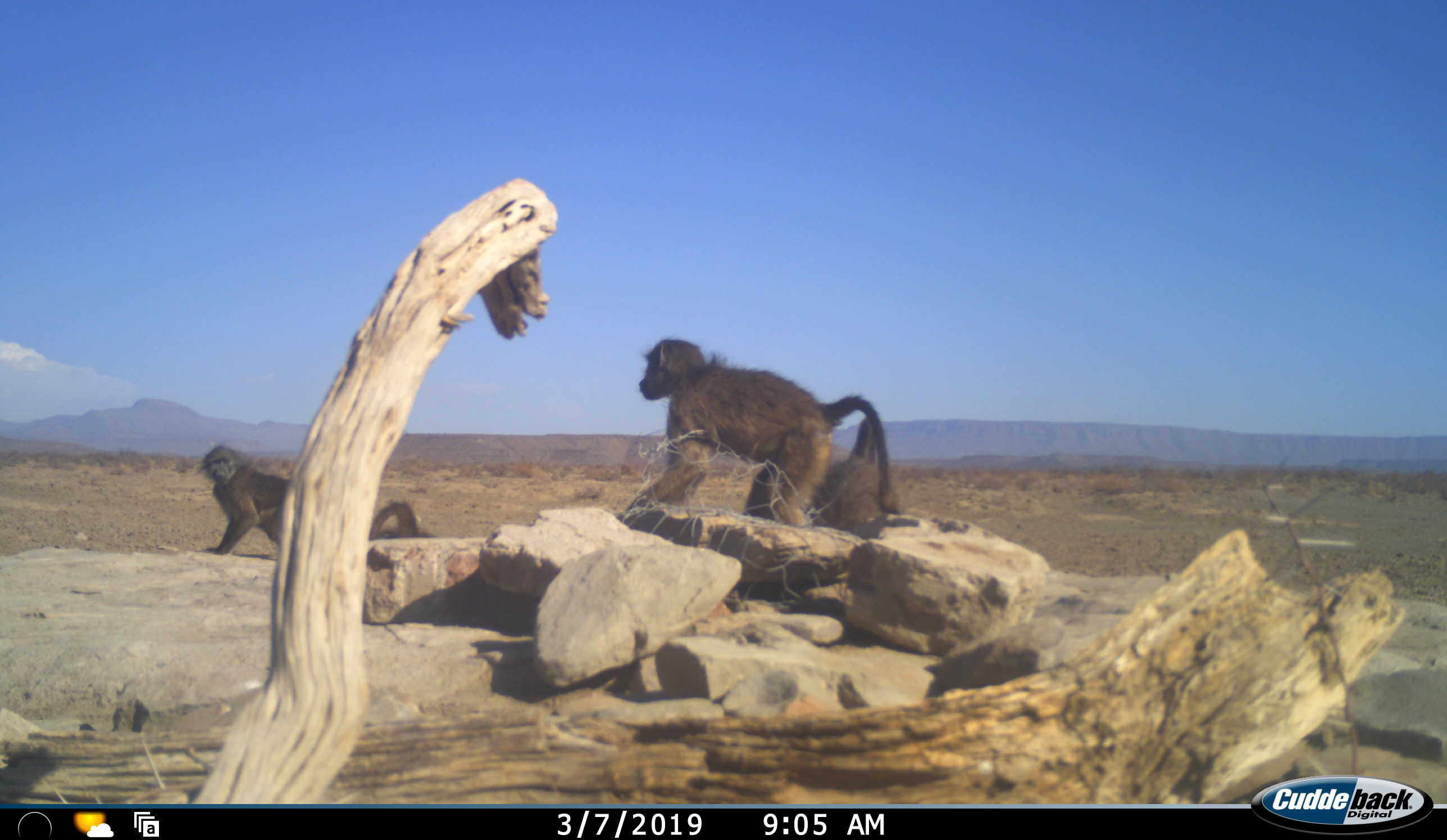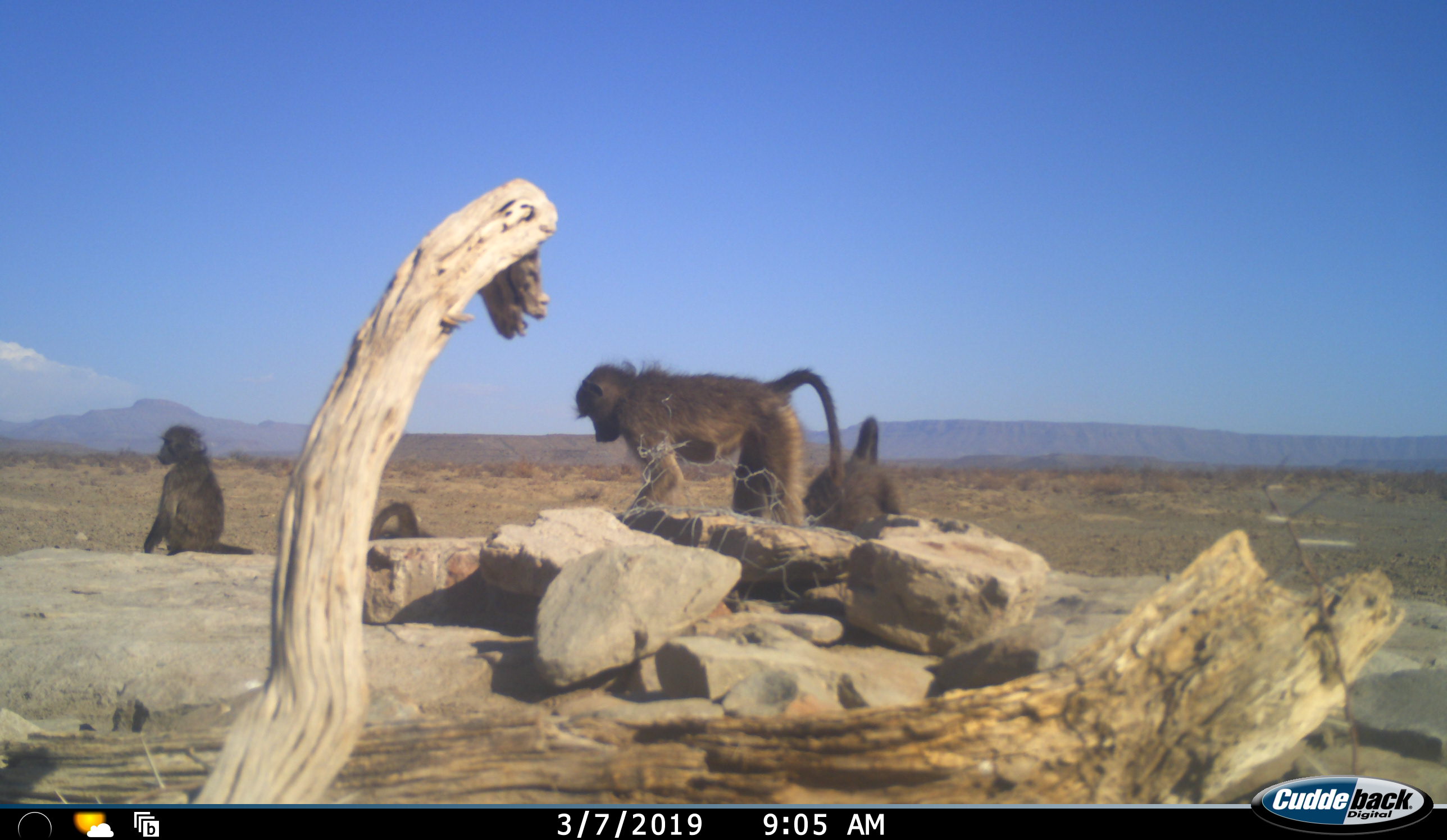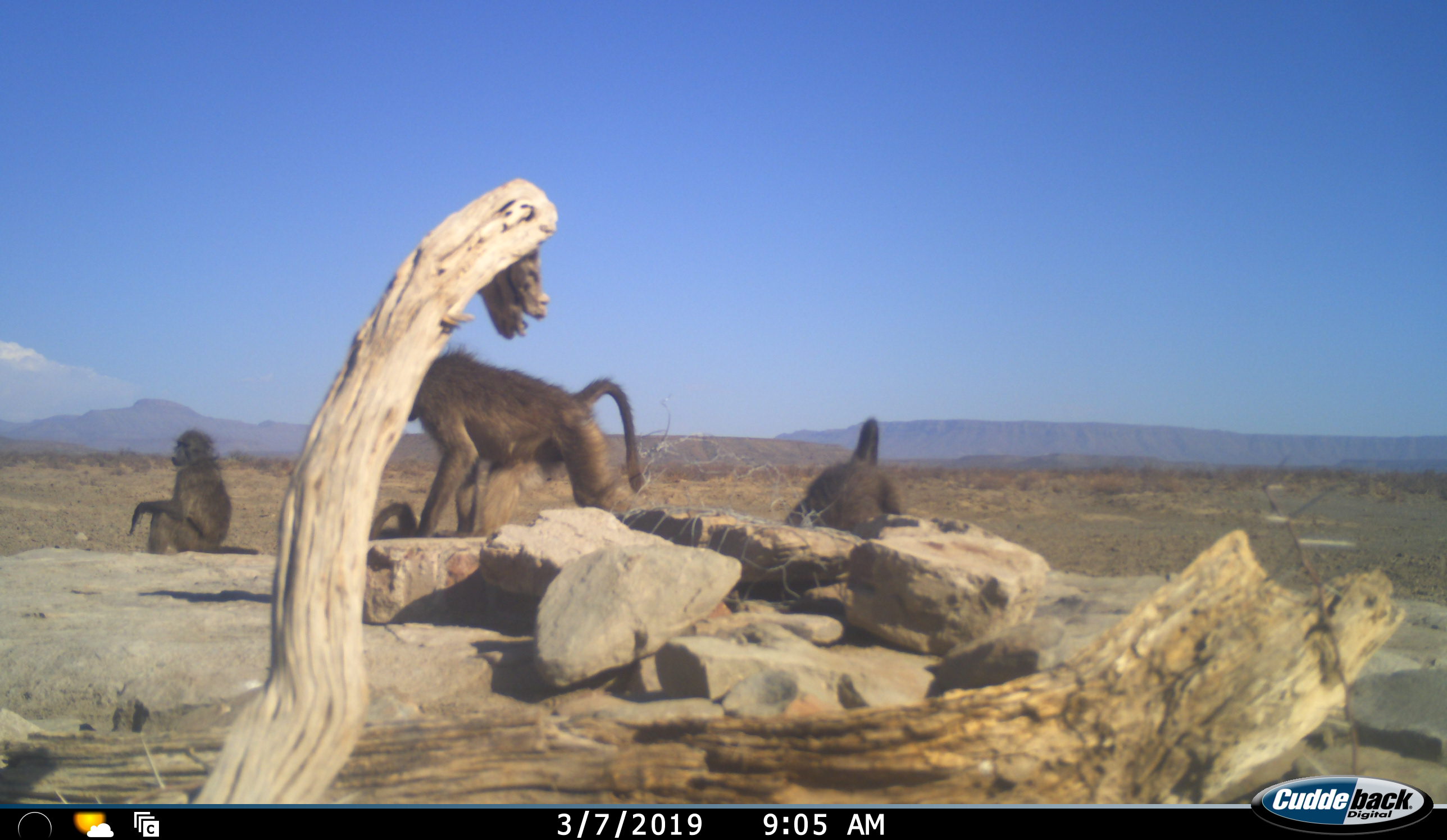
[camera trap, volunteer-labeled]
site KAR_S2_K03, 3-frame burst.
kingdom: Animalia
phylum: Chordata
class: Mammalia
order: Primates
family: Cercopithecidae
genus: Papio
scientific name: Papio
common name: baboon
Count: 4.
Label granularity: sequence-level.